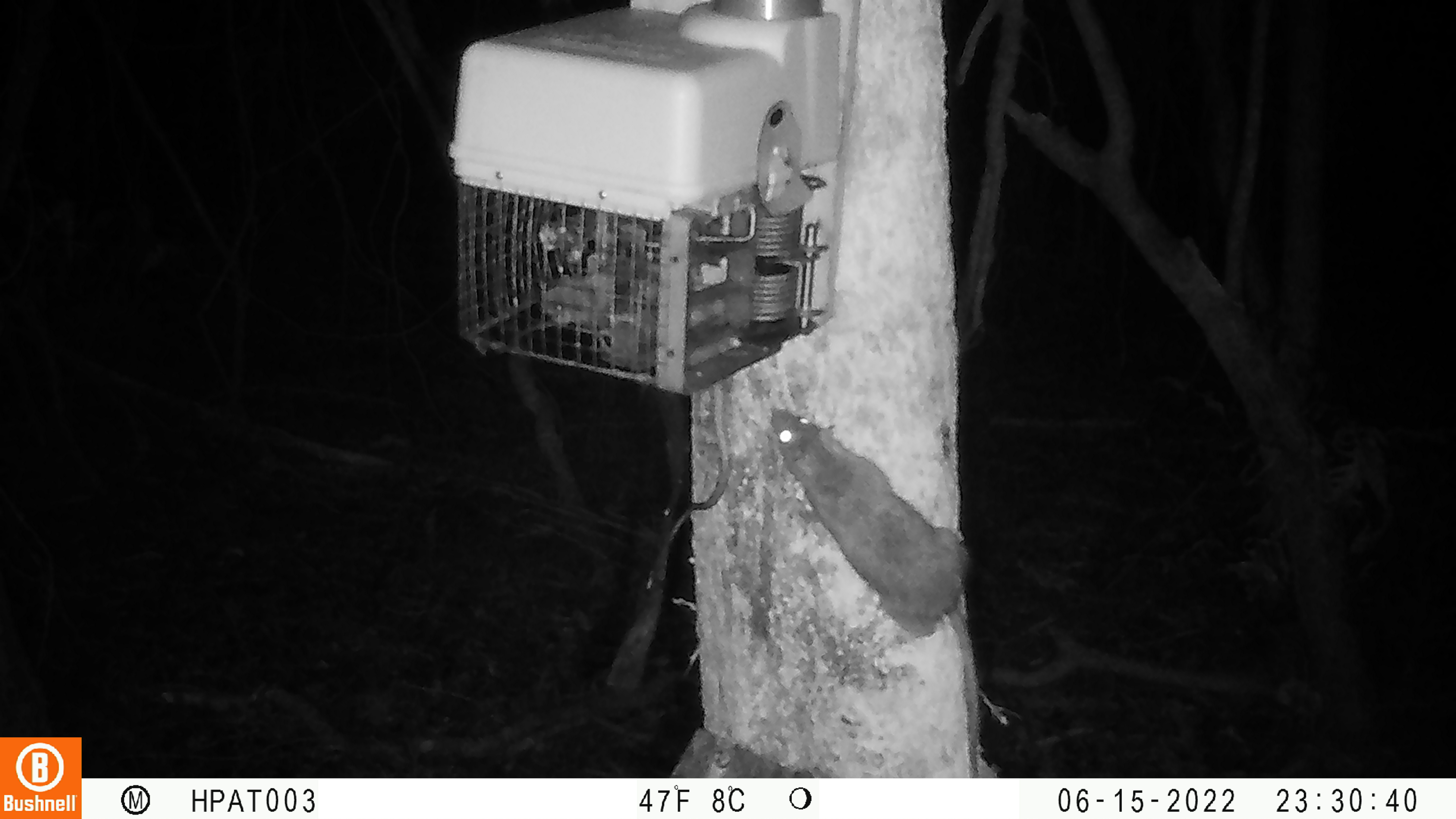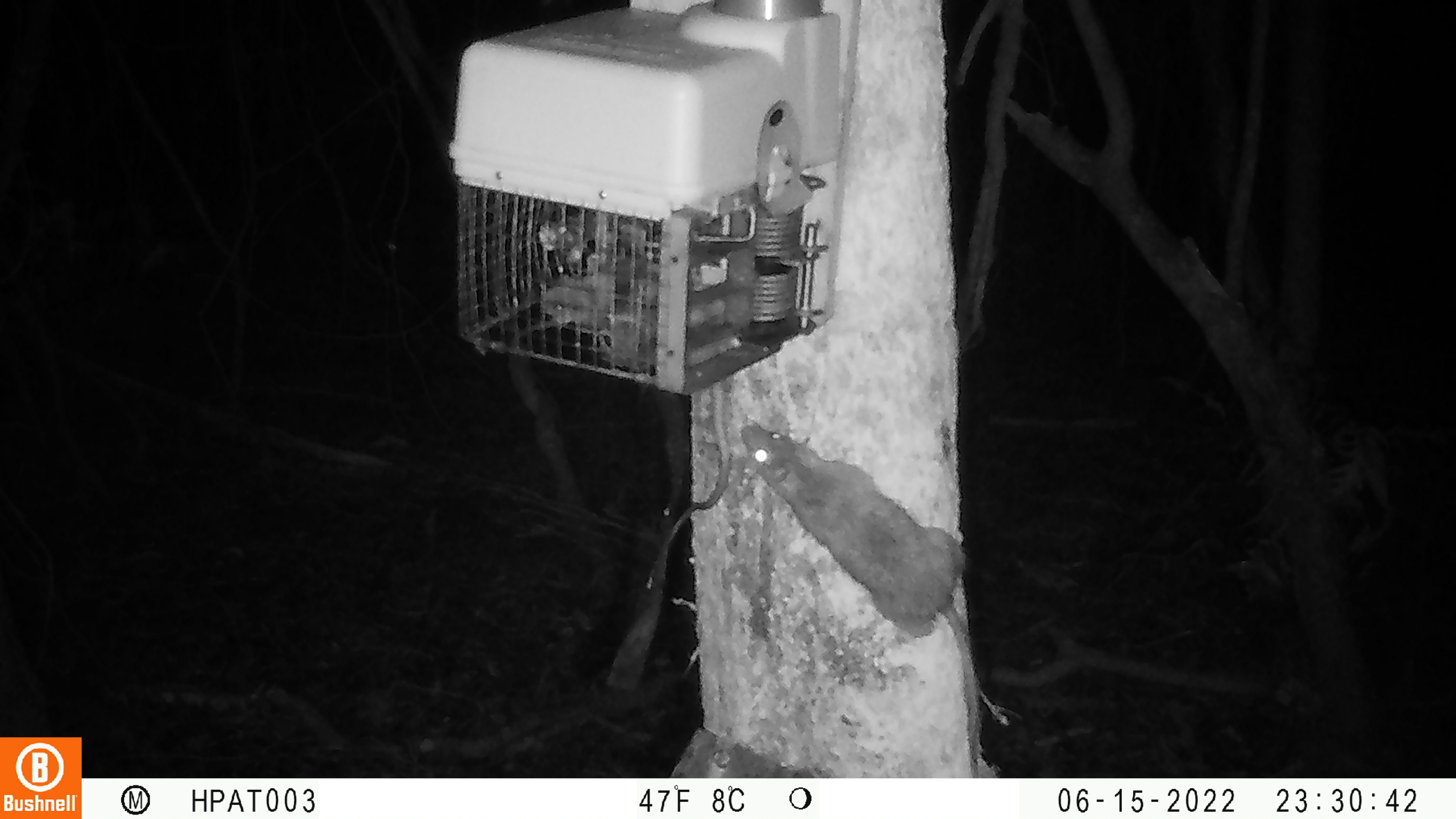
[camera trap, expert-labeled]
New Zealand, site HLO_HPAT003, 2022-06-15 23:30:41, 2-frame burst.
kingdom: Animalia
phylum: Chordata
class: Mammalia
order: Rodentia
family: Muridae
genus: Rattus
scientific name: Rattus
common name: rat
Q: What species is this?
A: Rat (Rattus).